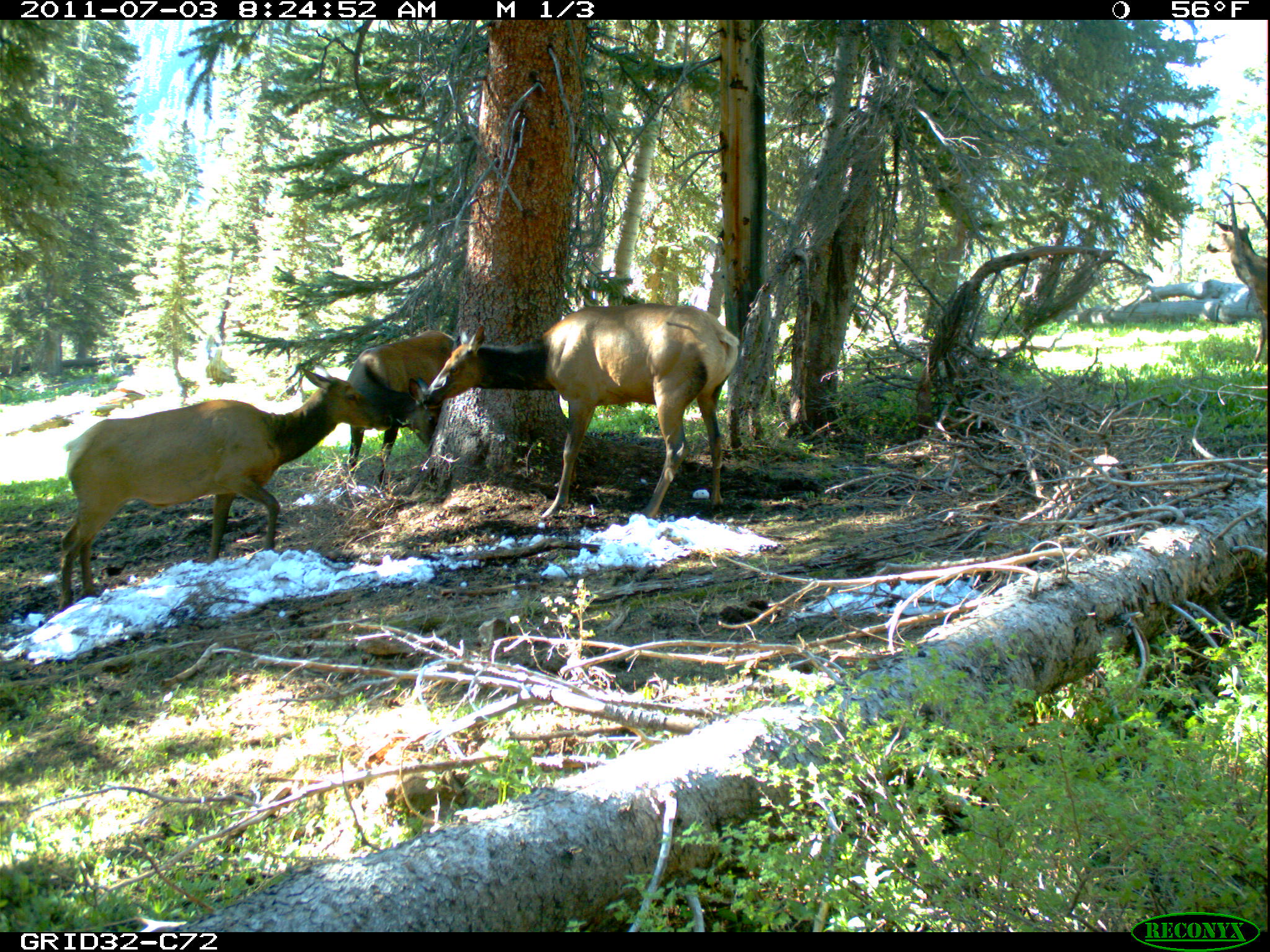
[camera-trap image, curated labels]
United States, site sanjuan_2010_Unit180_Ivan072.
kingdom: Animalia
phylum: Chordata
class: Mammalia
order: Artiodactyla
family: Cervidae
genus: Cervus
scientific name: Cervus elaphus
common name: red deer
Cervus elaphus (red deer).